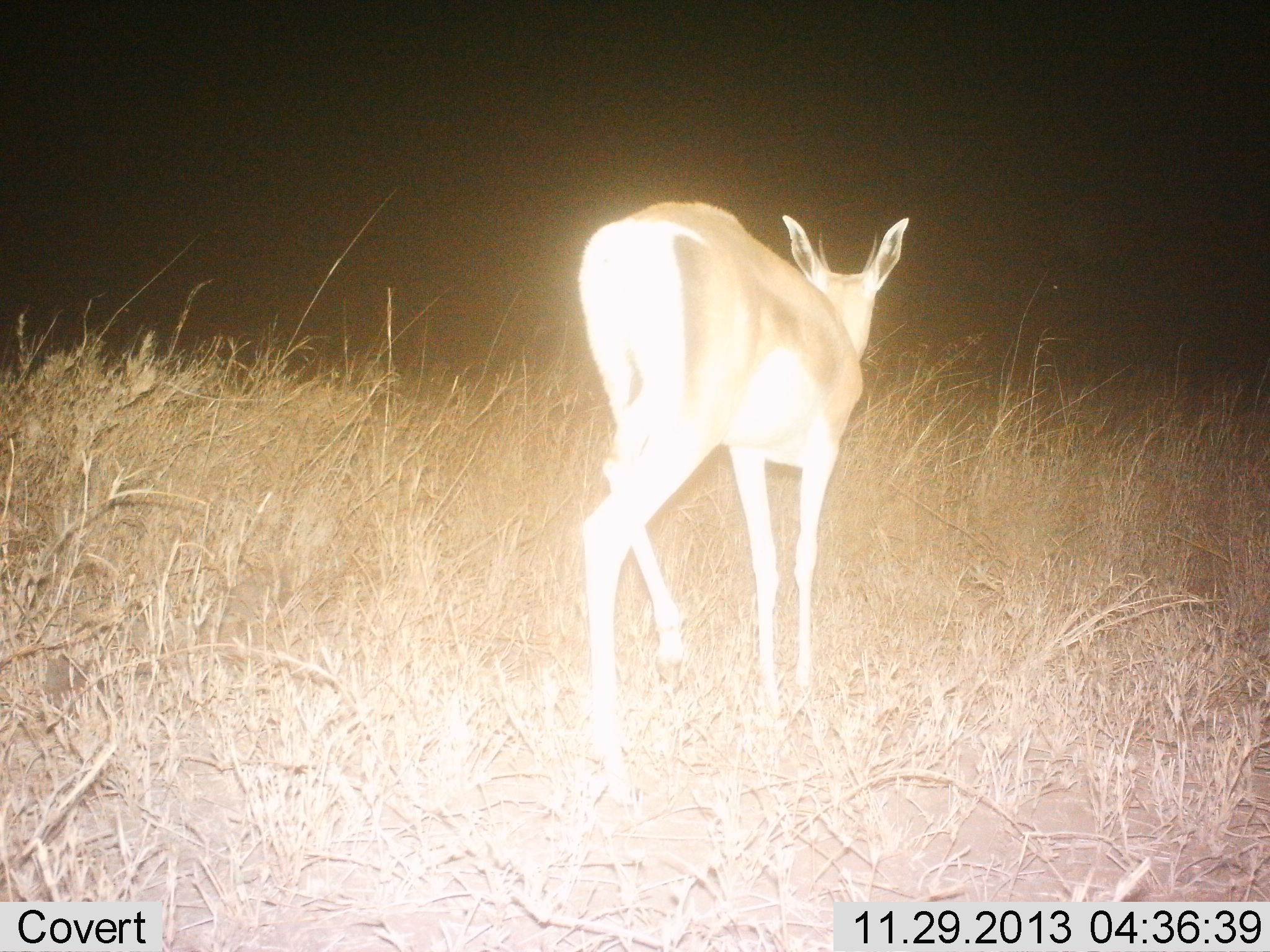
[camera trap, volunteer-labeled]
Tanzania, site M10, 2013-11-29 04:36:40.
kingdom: Animalia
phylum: Chordata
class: Mammalia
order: Artiodactyla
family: Bovidae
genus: Nanger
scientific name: Nanger granti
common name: grant's gazelle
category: gazellegrants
Gazellegrants (grant's gazelle) (Nanger granti), count 1. Behavior (volunteer vote fractions): standing 20%, resting 0%, moving 80%, interacting 0%. Young present (vote fraction): 0%. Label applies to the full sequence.